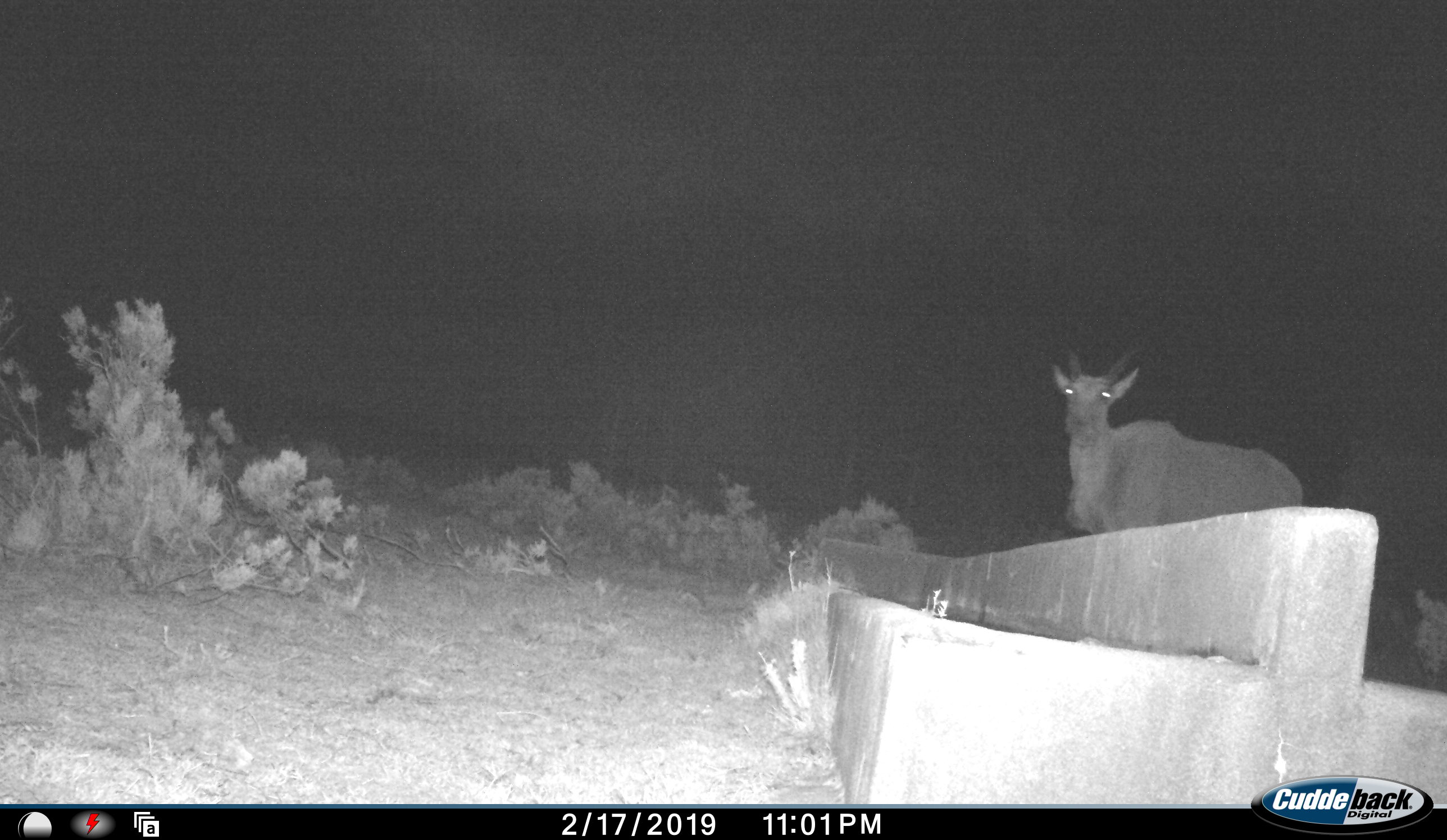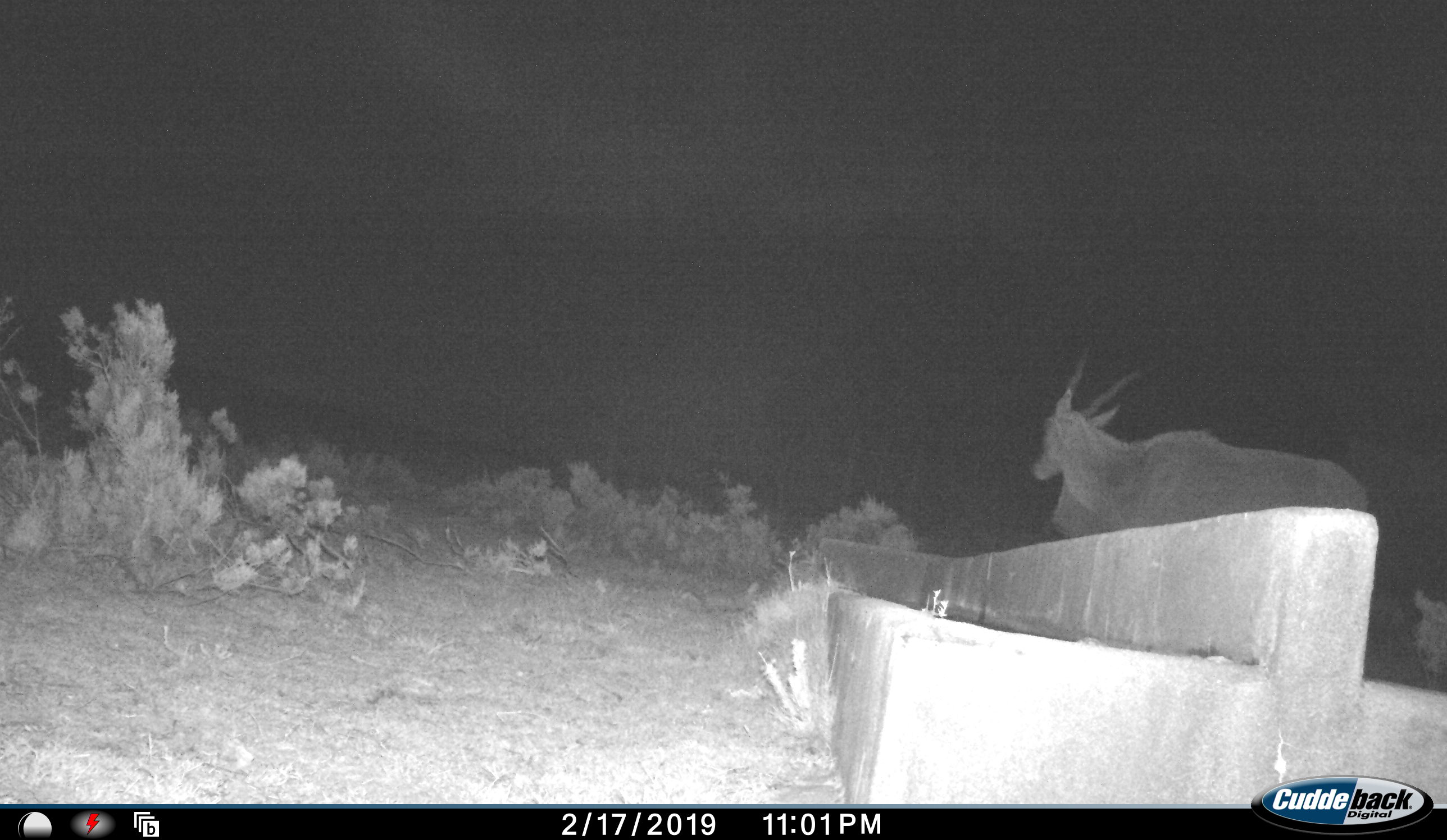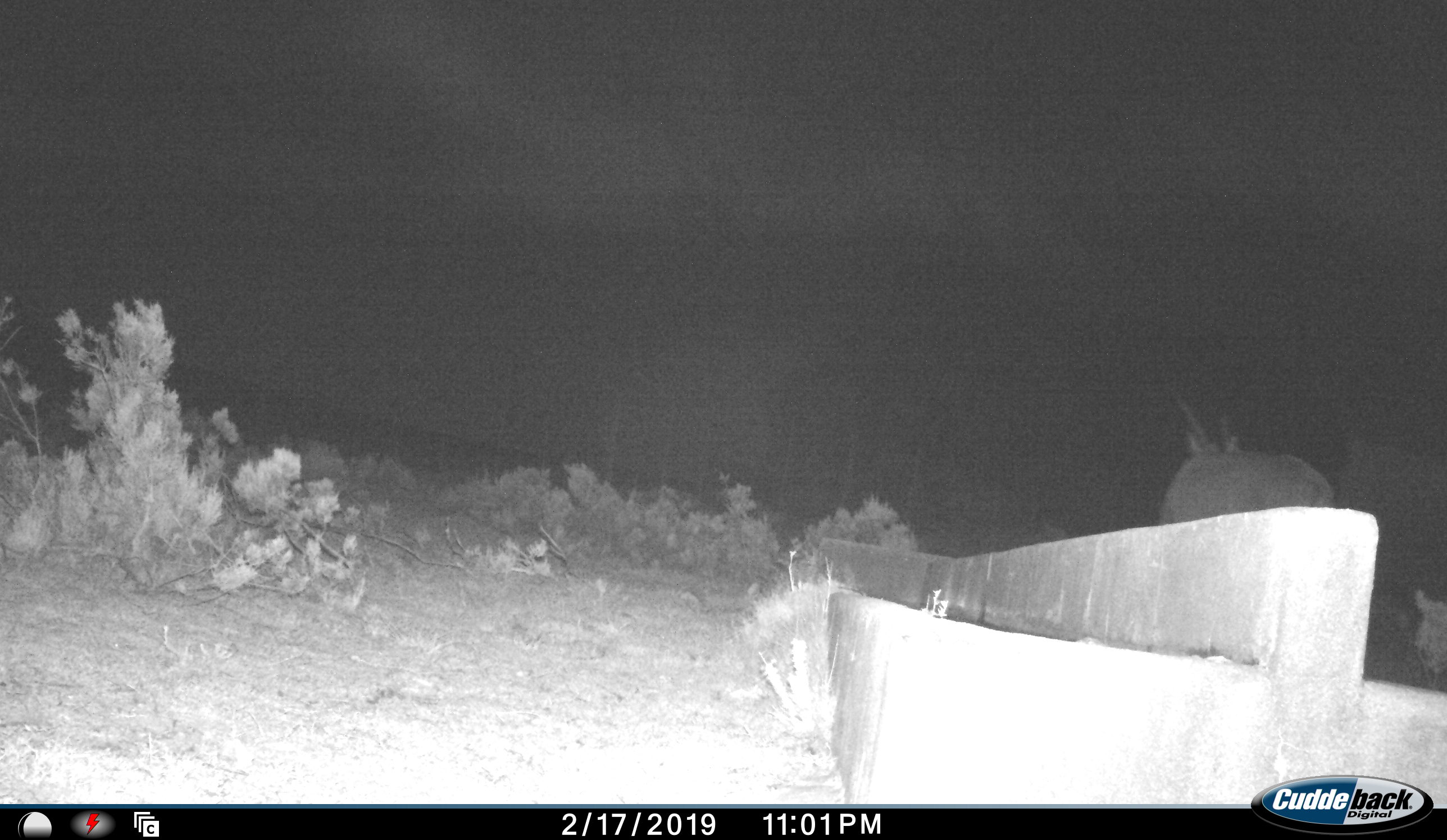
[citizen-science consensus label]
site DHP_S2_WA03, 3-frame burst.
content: unidentified animal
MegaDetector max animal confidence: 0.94